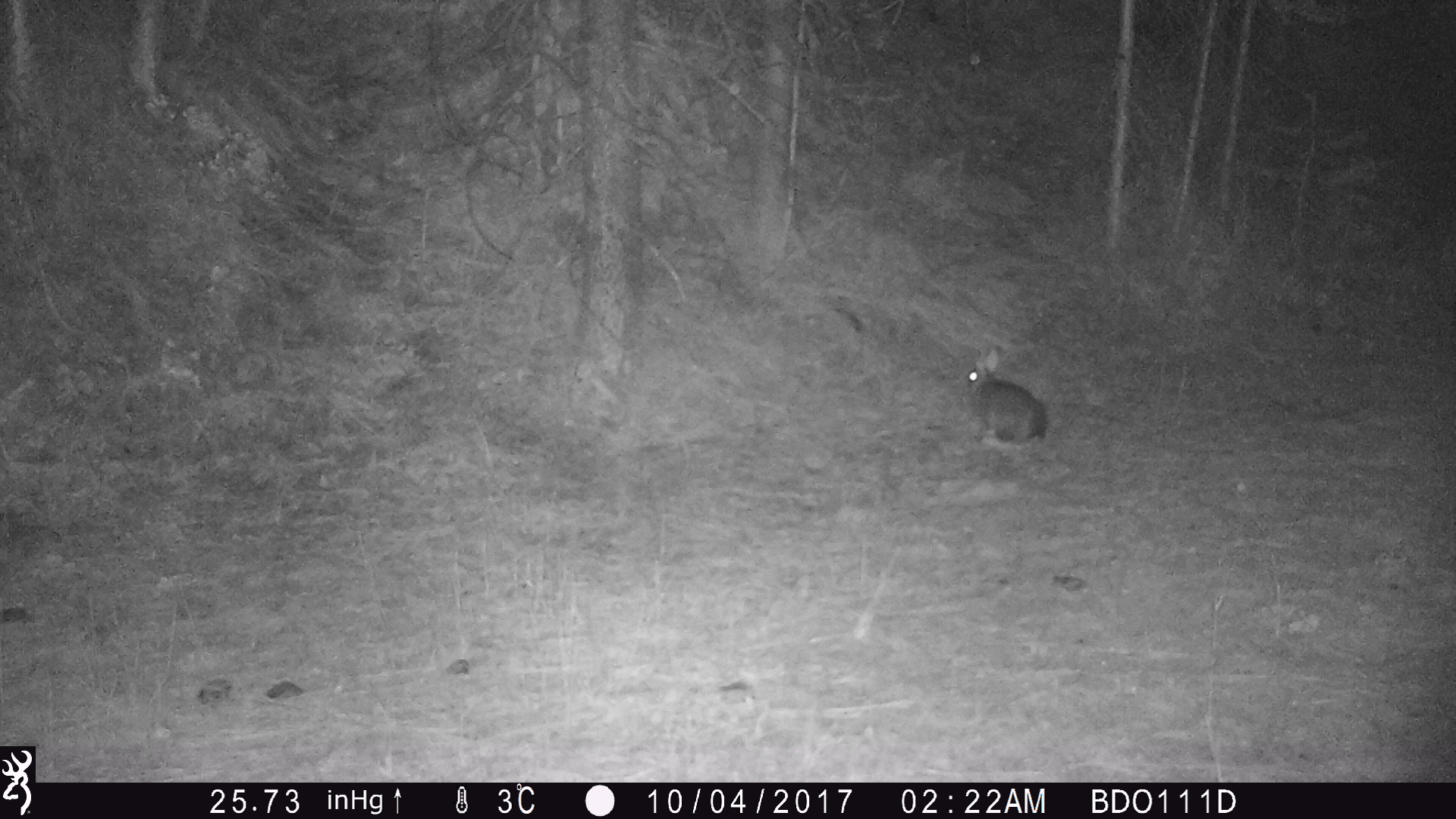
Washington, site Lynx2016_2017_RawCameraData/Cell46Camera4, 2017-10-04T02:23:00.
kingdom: Animalia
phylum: Chordata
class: Mammalia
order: Lagomorpha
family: Leporidae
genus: Lepus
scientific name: Lepus americanus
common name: snowshoe hare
Lepus americanus (snowshoe hare). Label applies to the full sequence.